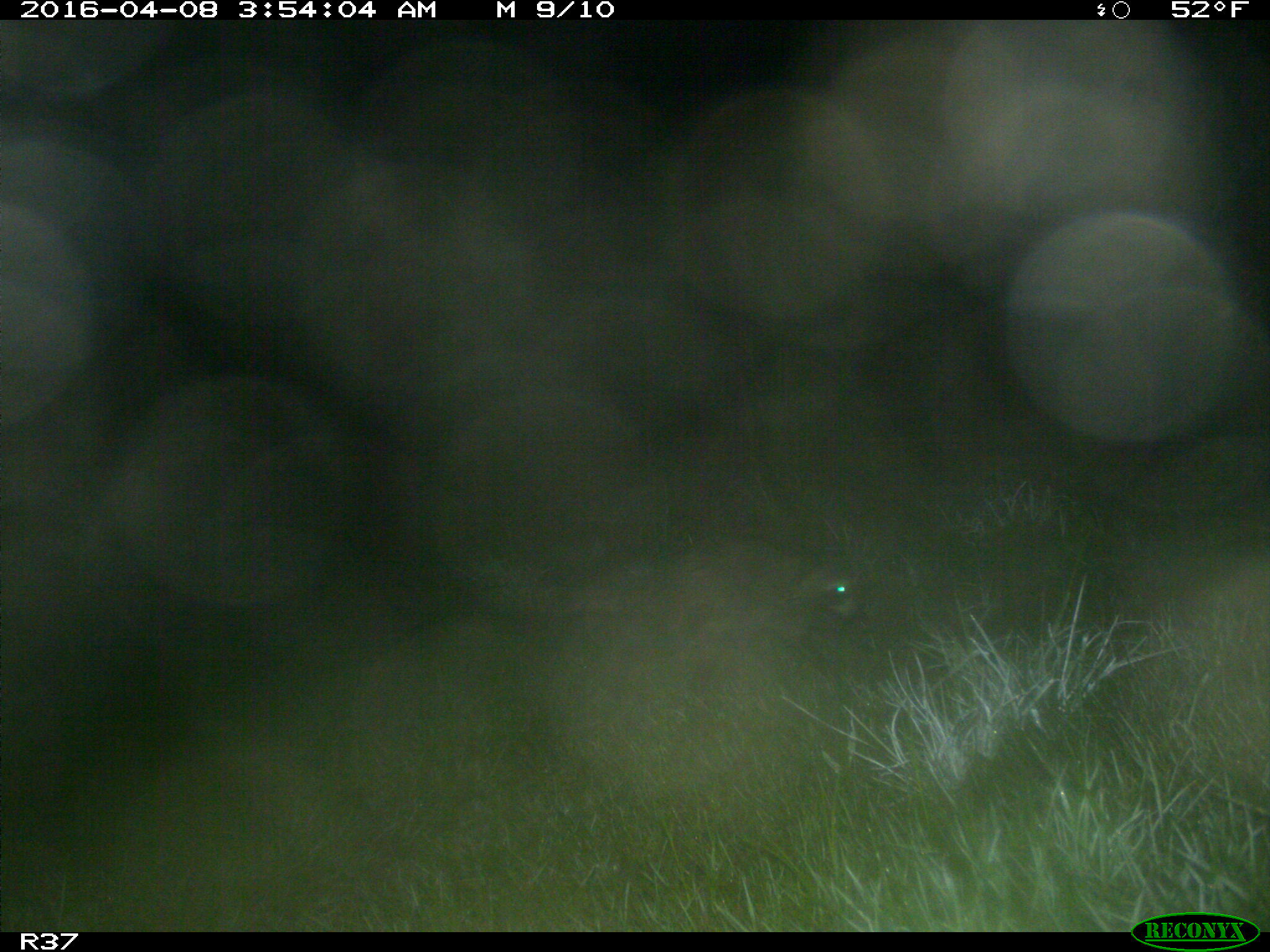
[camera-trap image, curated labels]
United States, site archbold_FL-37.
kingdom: Animalia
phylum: Chordata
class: Mammalia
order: Carnivora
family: Procyonidae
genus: Procyon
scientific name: Procyon lotor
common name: common raccoon